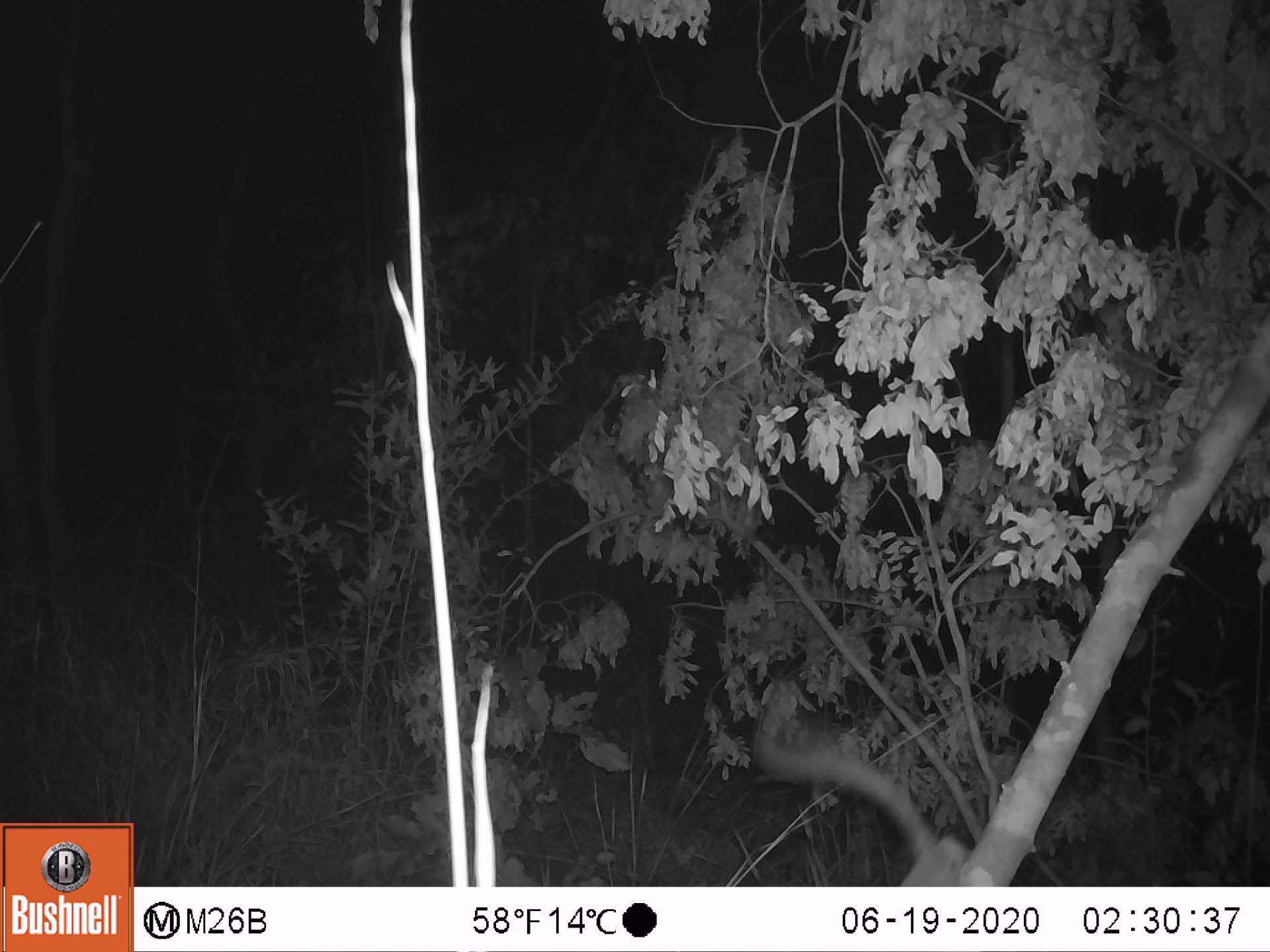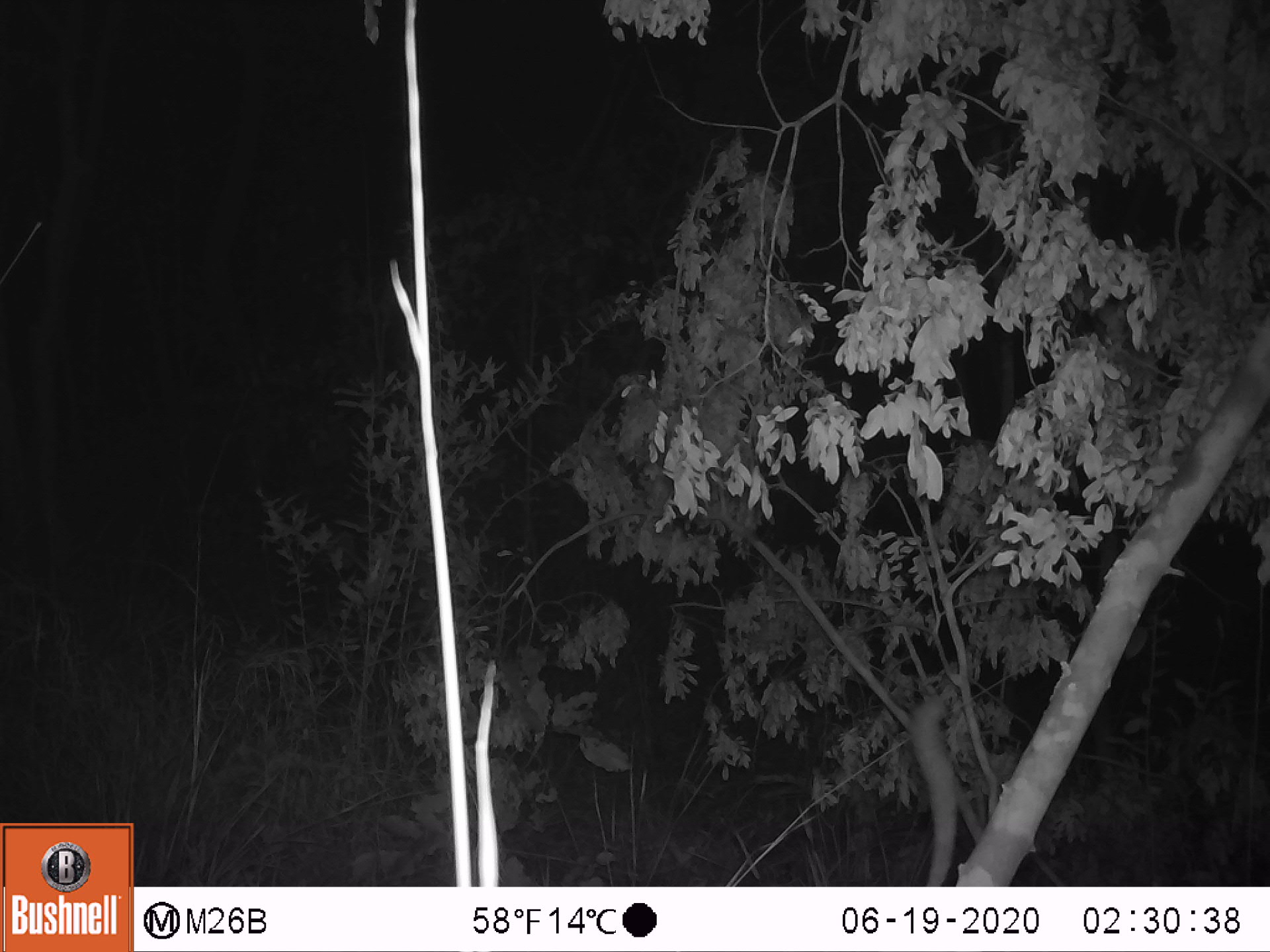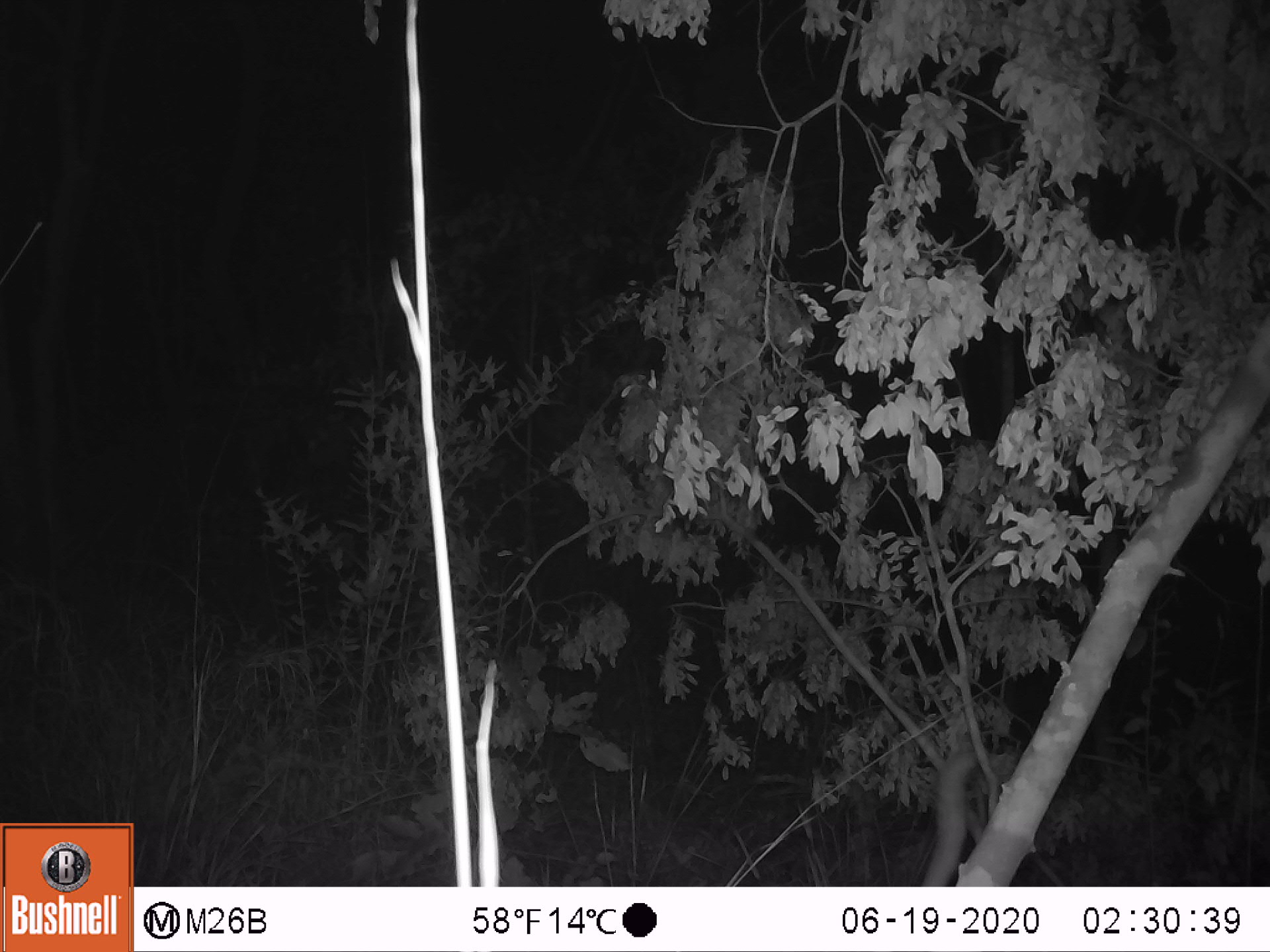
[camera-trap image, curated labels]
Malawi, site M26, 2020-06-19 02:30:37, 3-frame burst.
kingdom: Animalia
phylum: Chordata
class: Mammalia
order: Primates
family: Galagidae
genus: Galago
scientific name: Galago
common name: lesser bushbabies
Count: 1.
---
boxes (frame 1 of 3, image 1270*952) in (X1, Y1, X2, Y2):
galago: (764, 700, 1008, 875)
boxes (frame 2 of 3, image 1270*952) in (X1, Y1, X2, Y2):
galago: (899, 693, 967, 883)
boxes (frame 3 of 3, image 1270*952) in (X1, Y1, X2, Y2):
galago: (918, 748, 980, 885)